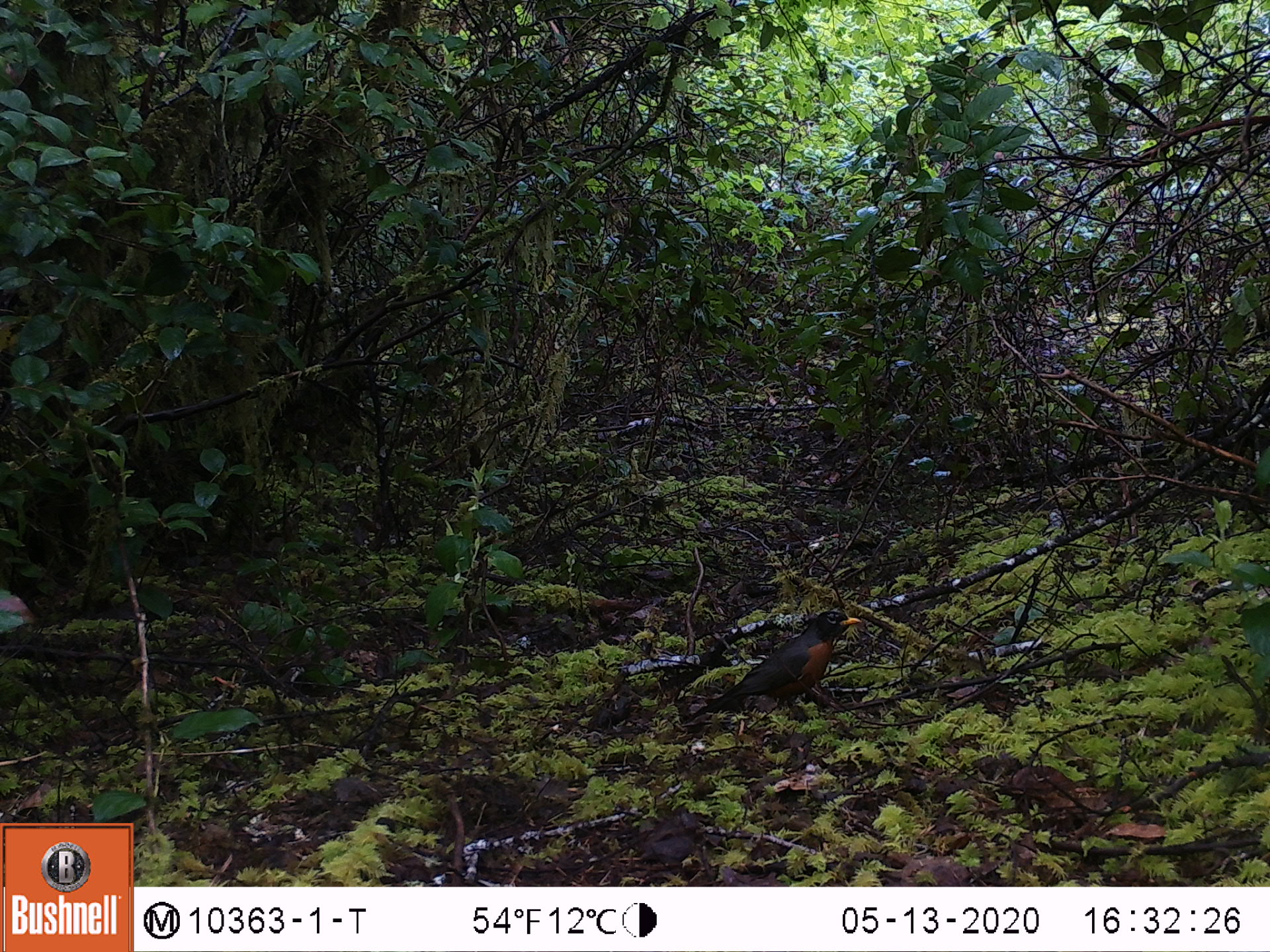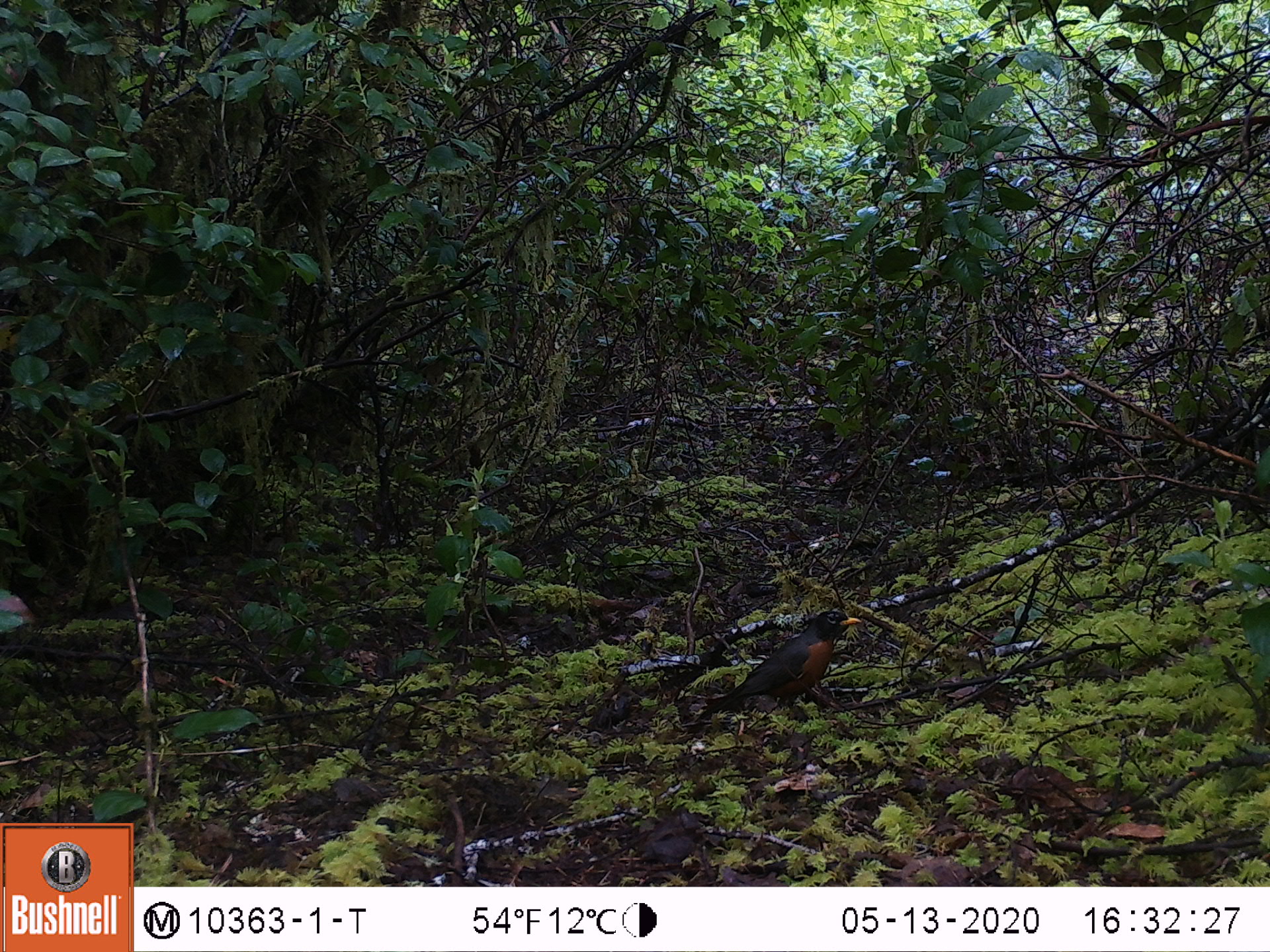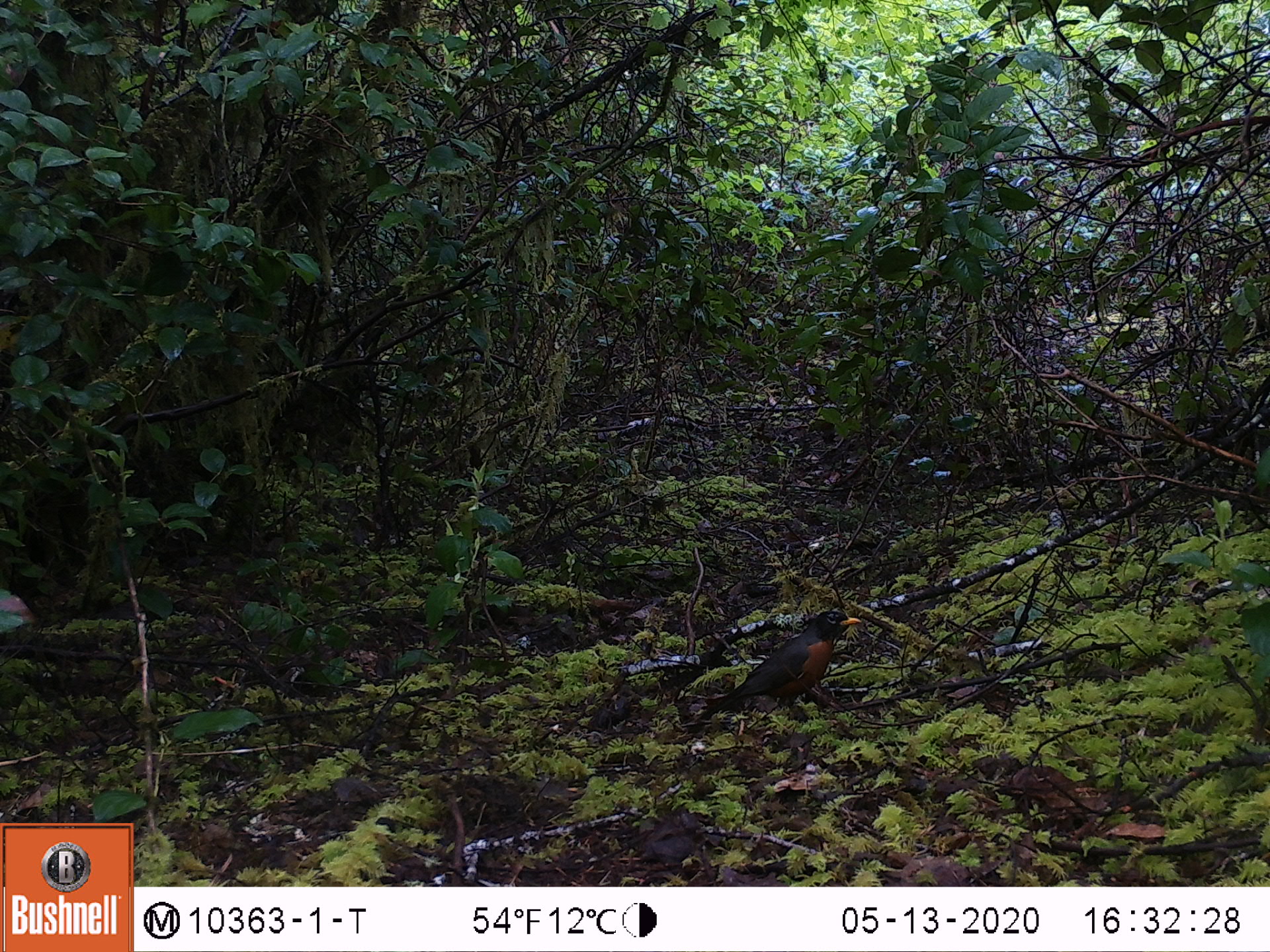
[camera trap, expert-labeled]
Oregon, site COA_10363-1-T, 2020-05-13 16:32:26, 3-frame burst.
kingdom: Animalia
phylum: Chordata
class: Aves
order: Passeriformes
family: Turdidae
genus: Turdus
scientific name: Turdus migratorius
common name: american robin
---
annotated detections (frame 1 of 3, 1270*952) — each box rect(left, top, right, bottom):
american robin: rect(669, 597, 875, 738)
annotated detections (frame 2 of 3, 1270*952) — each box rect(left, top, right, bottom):
american robin: rect(690, 600, 876, 736)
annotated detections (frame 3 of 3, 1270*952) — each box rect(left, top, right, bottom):
american robin: rect(676, 600, 881, 743)